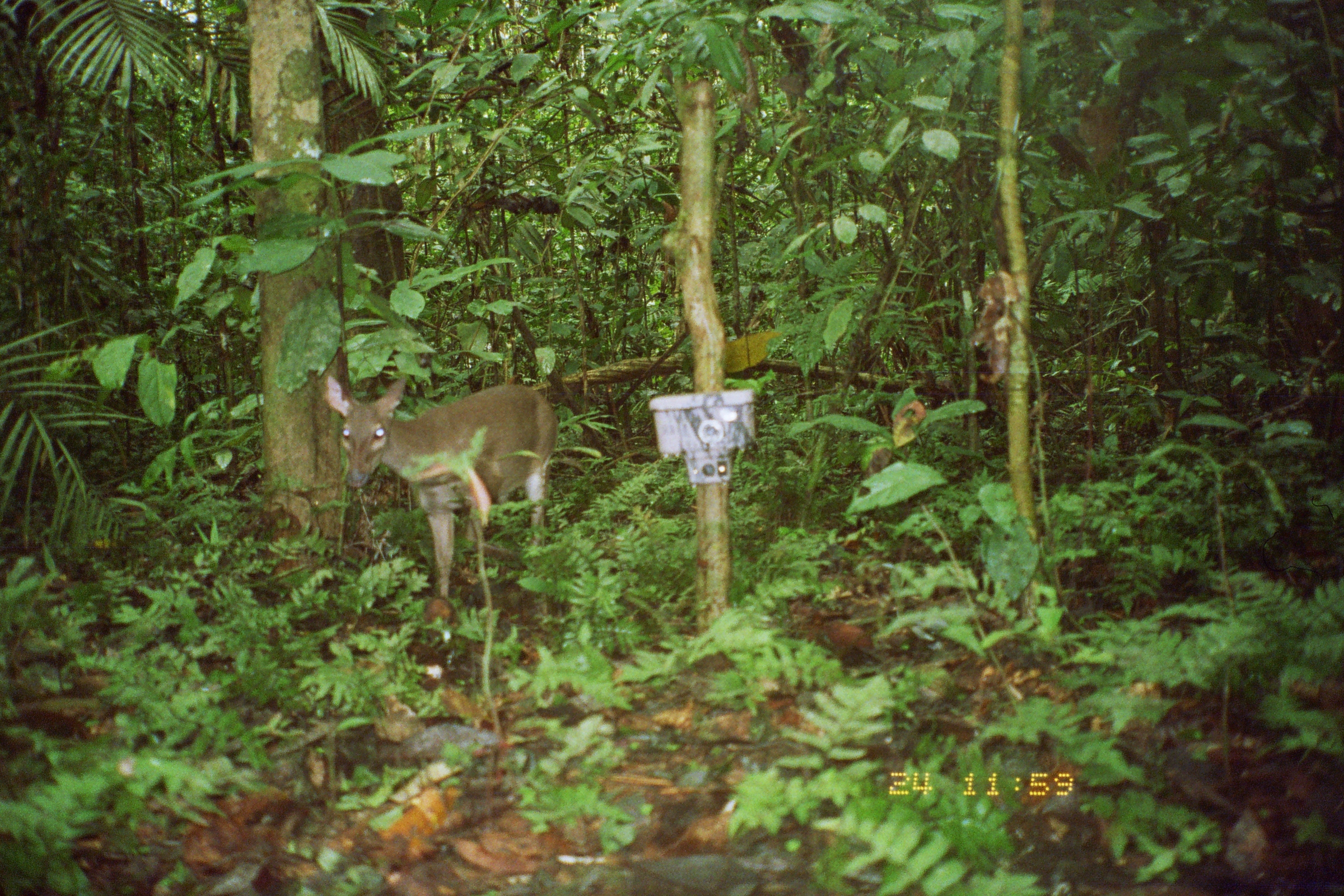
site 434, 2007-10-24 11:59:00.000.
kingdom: Animalia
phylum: Chordata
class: Mammalia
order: Artiodactyla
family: Cervidae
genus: Mazama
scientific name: Mazama gouazoubira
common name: gray brocket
Mazama gouazoubira (gray brocket).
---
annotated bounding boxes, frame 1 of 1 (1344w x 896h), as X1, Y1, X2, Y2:
mazama gouazoubira: 322, 374, 556, 617